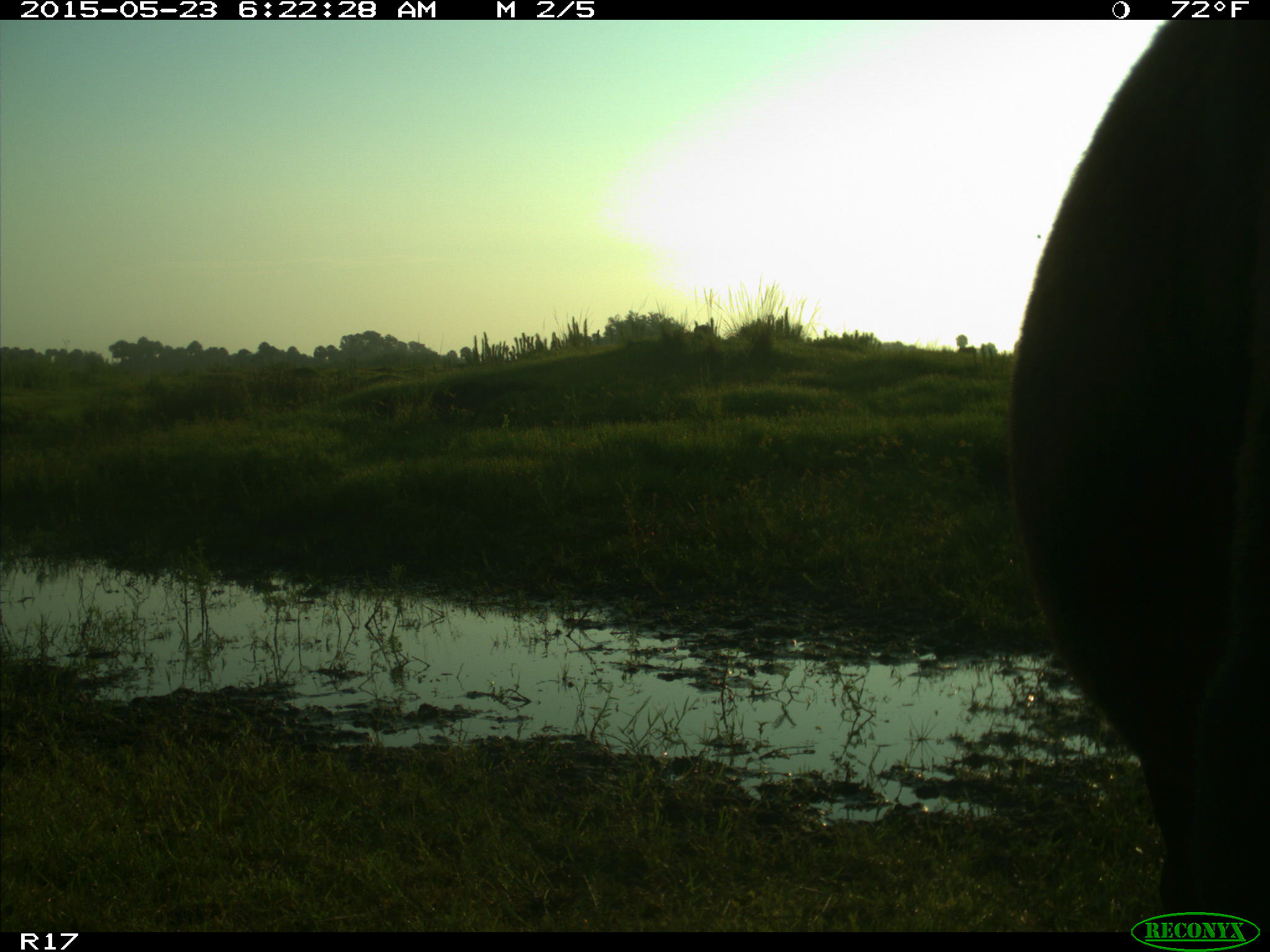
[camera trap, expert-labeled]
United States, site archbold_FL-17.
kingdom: Animalia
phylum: Chordata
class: Mammalia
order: Artiodactyla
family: Bovidae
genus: Bos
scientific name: Bos taurus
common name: domestic cow